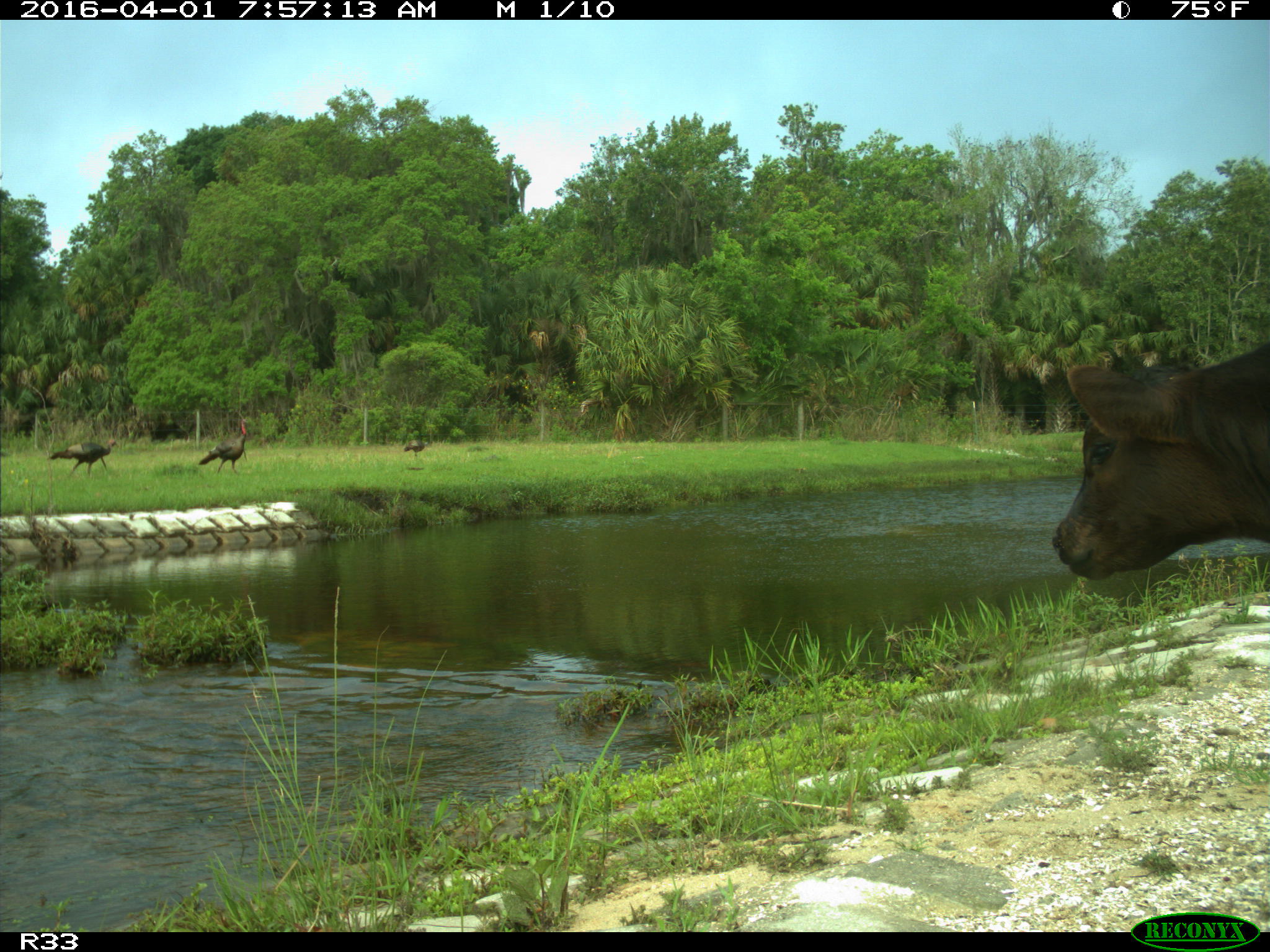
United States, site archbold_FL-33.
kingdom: Animalia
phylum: Chordata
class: Mammalia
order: Artiodactyla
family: Bovidae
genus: Bos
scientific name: Bos taurus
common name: domestic cow